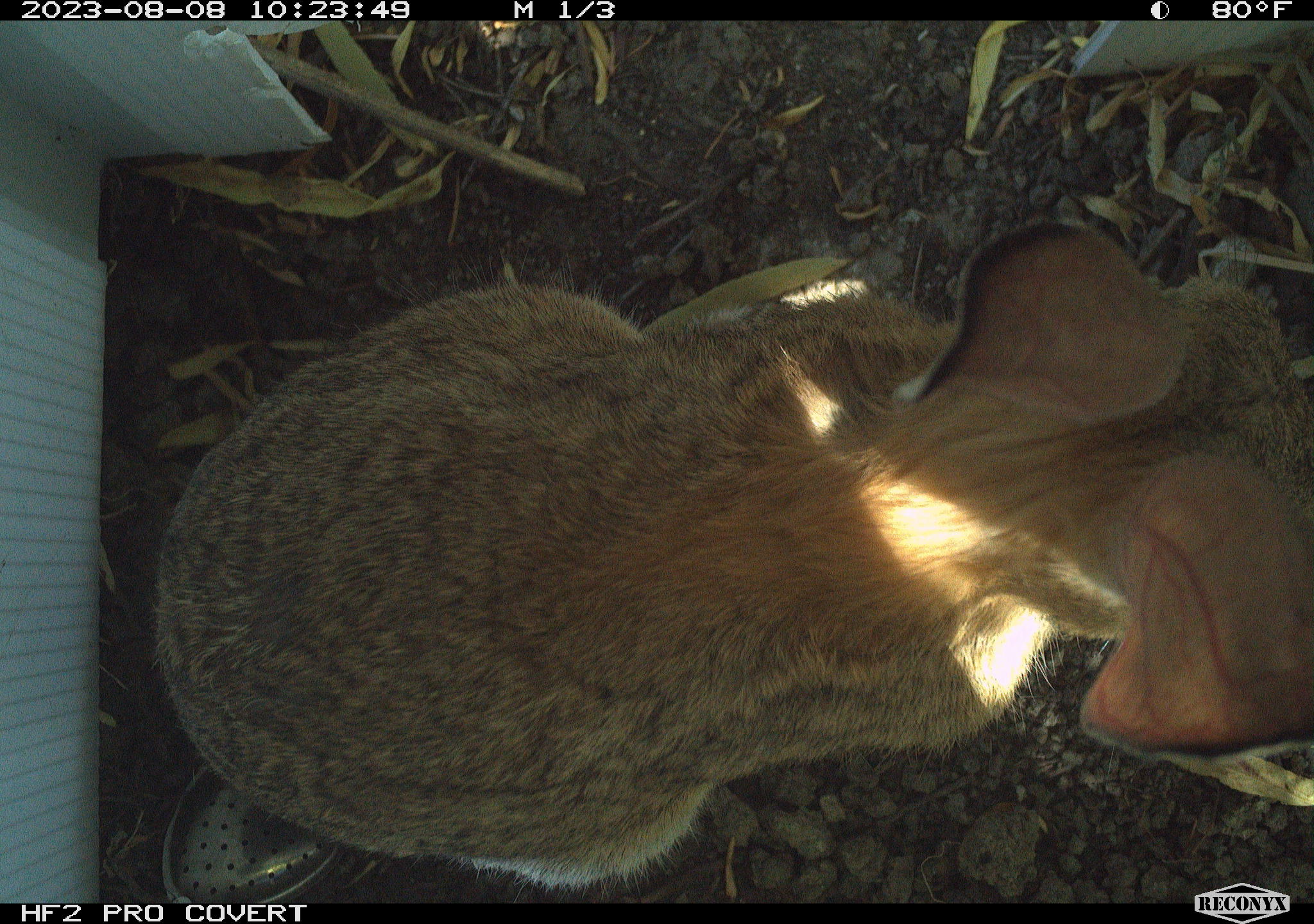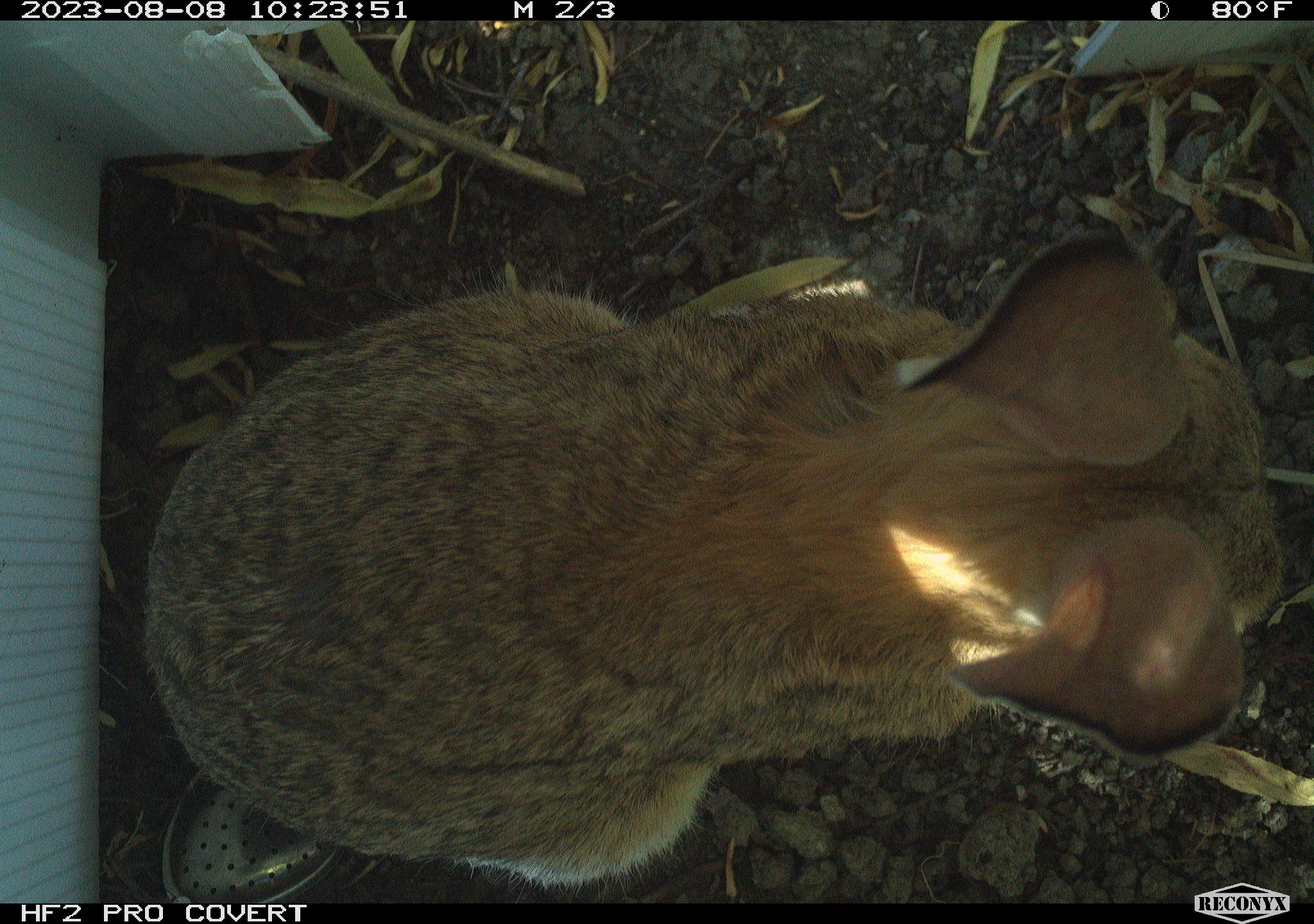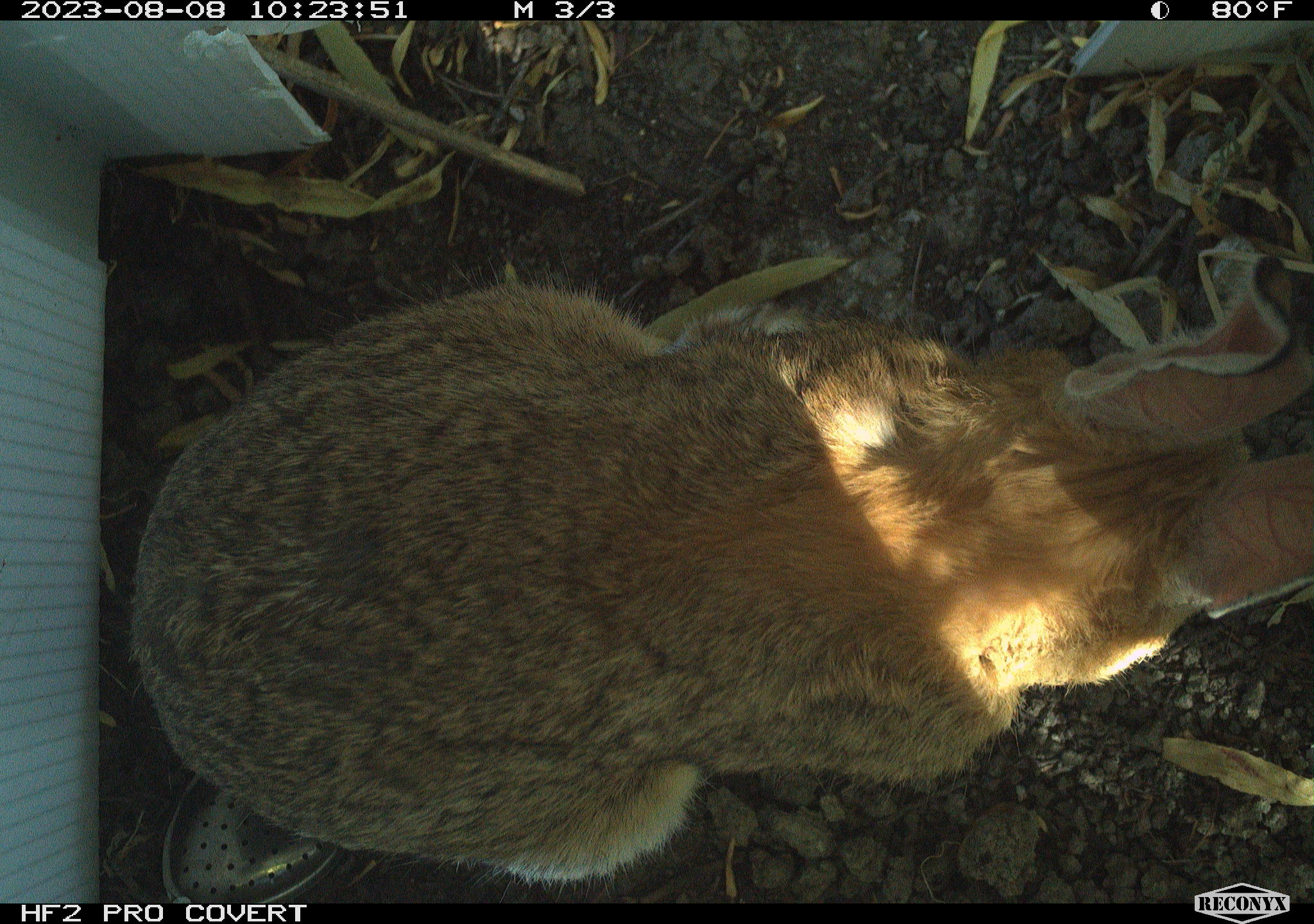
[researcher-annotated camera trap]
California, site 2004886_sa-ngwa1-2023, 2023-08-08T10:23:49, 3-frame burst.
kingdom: Animalia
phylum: Chordata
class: Mammalia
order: Lagomorpha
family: Leporidae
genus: Sylvilagus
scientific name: Sylvilagus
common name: cottontail rabbits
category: sylvilagus species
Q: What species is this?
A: Sylvilagus species (cottontail rabbits) (Sylvilagus).